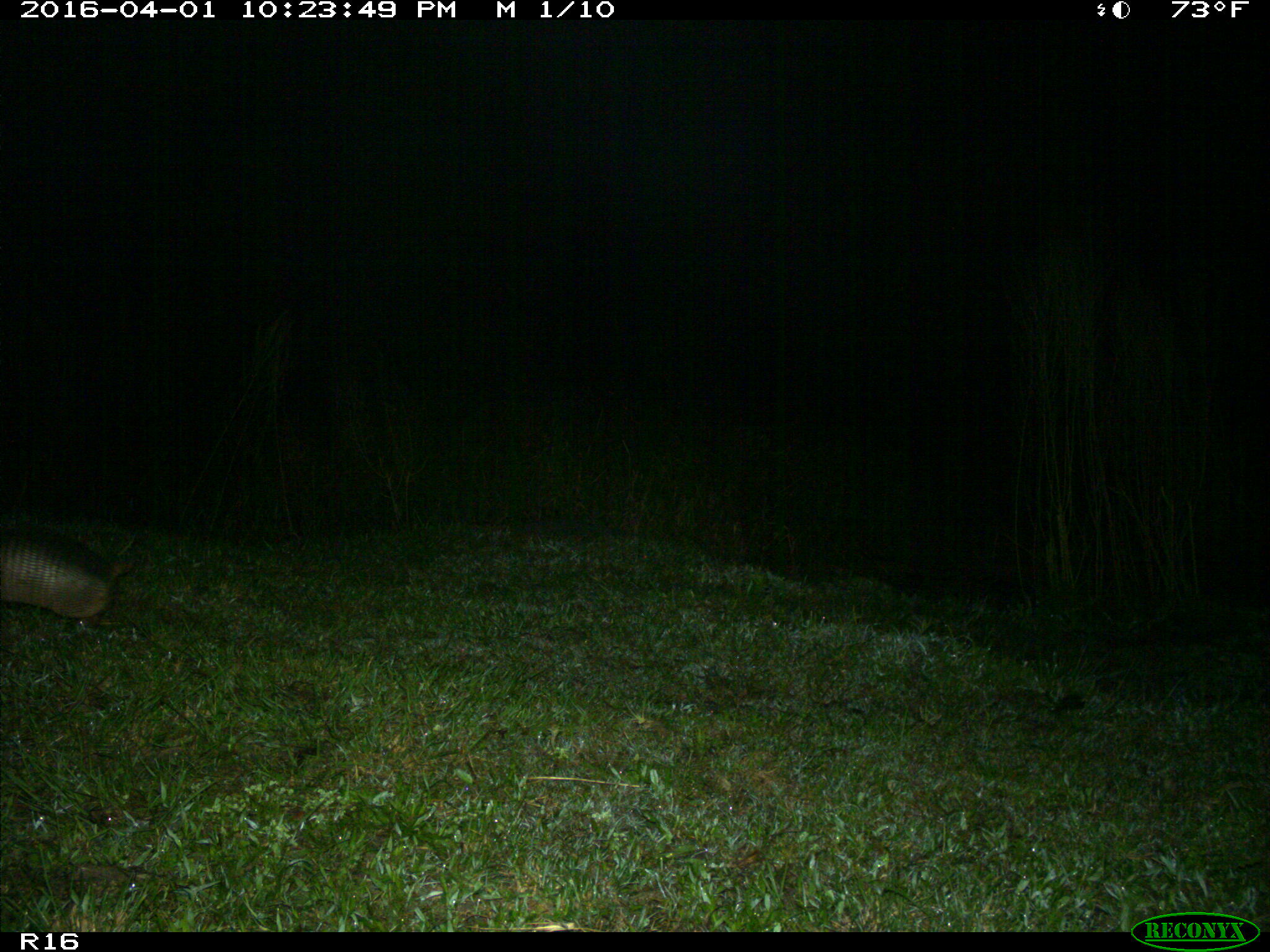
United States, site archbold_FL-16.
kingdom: Animalia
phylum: Chordata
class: Mammalia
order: Cingulata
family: Dasypodidae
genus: Dasypus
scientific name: Dasypus novemcinctus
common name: nine-banded armadillo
Dasypus novemcinctus (nine-banded armadillo).